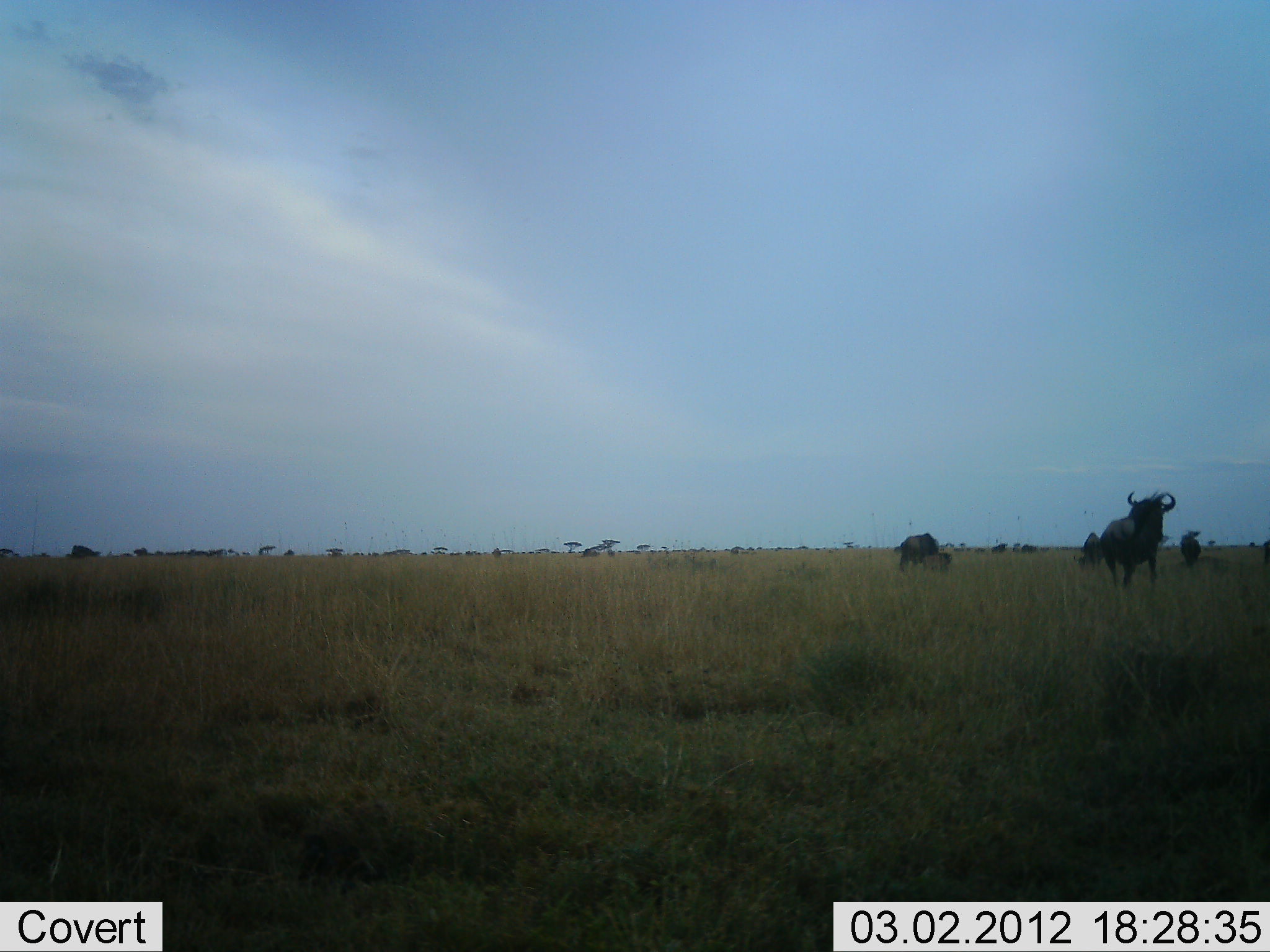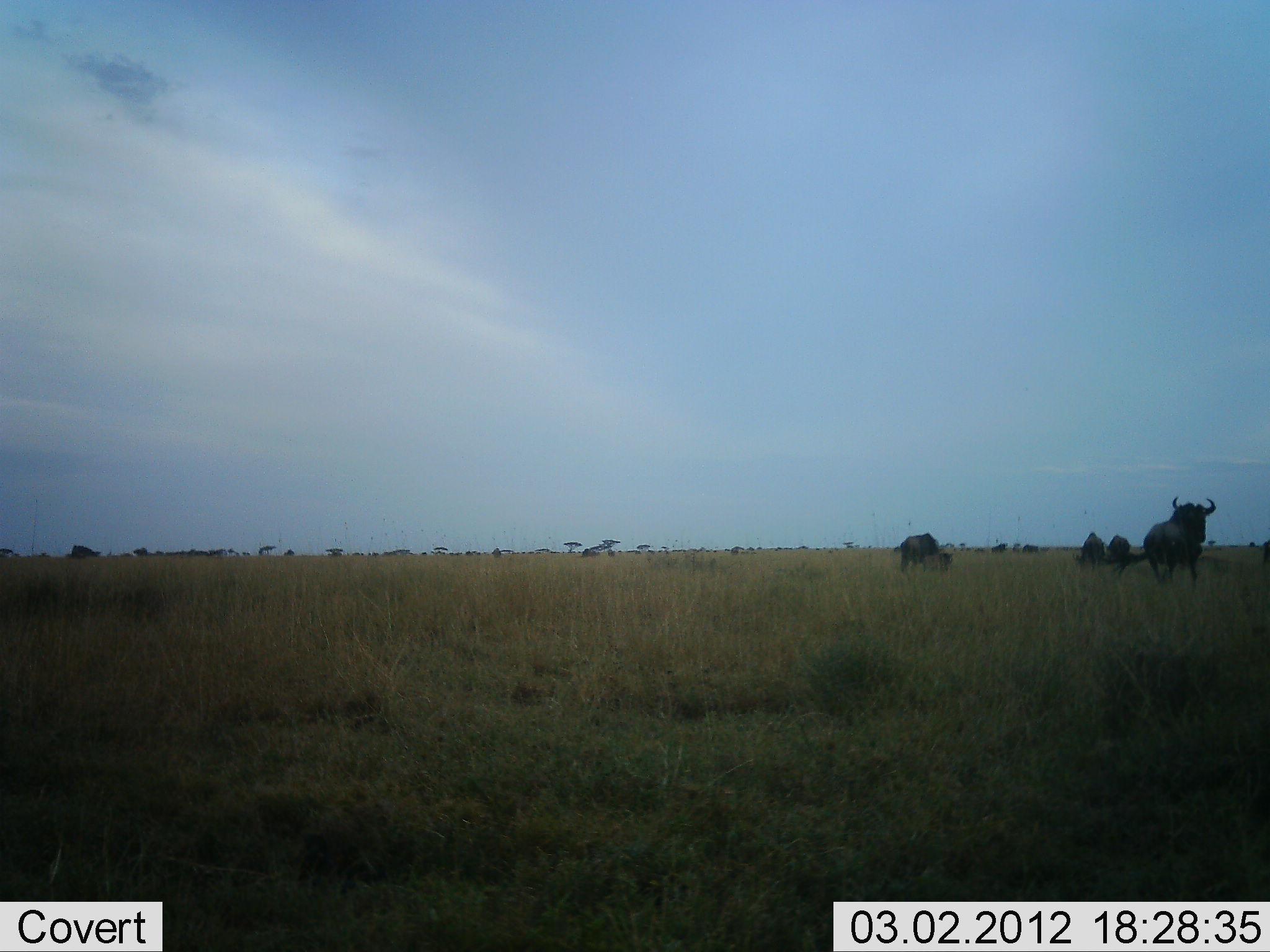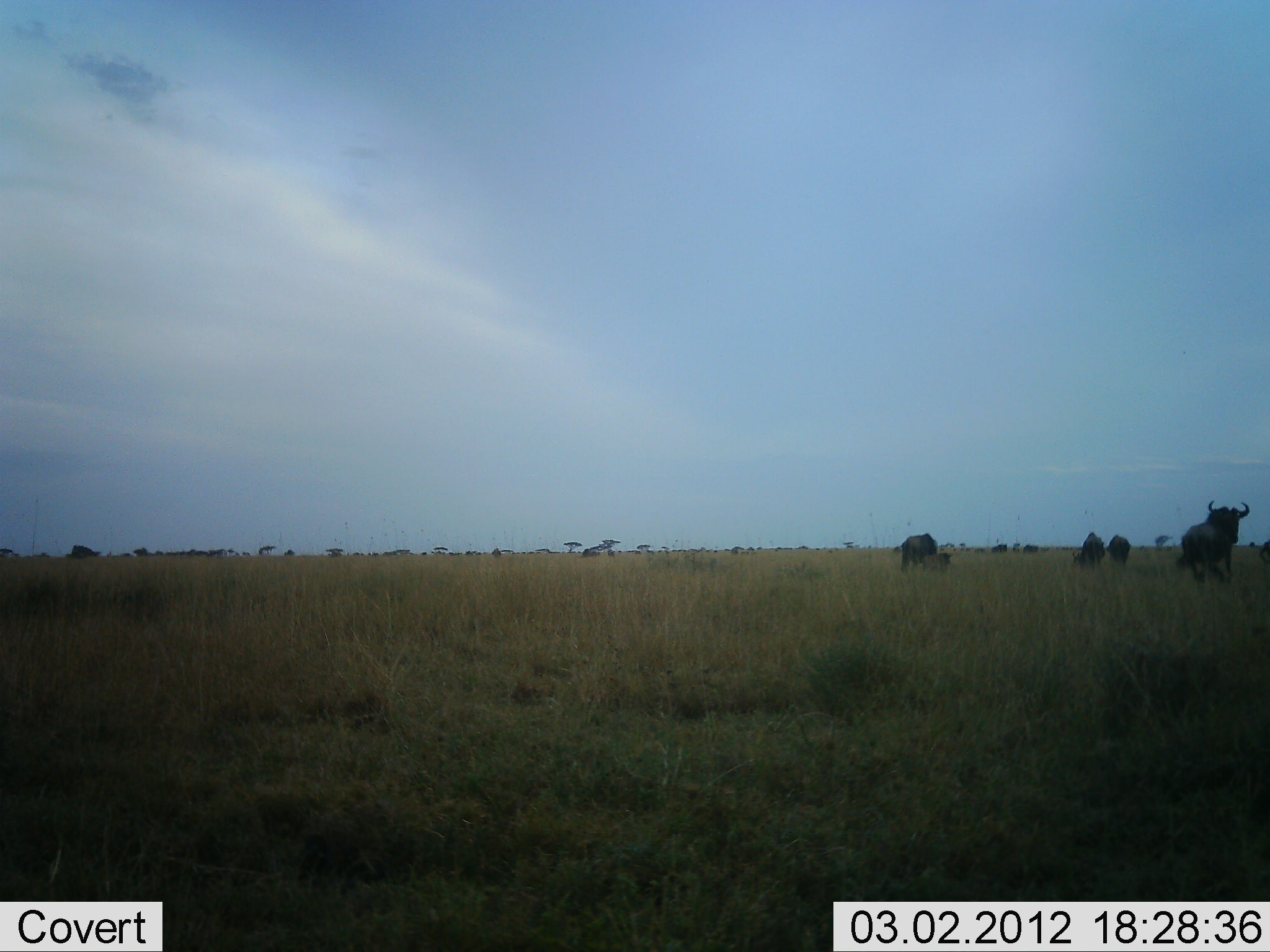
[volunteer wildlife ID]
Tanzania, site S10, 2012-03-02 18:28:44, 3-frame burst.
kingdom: Animalia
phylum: Chordata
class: Mammalia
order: Artiodactyla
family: Bovidae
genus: Connochaetes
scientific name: Connochaetes taurinus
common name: blue wildebeest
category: wildebeest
Wildebeest (blue wildebeest) (Connochaetes taurinus), count 5. Behavior (volunteer vote fractions): standing 67%, resting 5%, moving 81%, interacting 0%. Young present (vote fraction): 0%. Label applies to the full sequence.